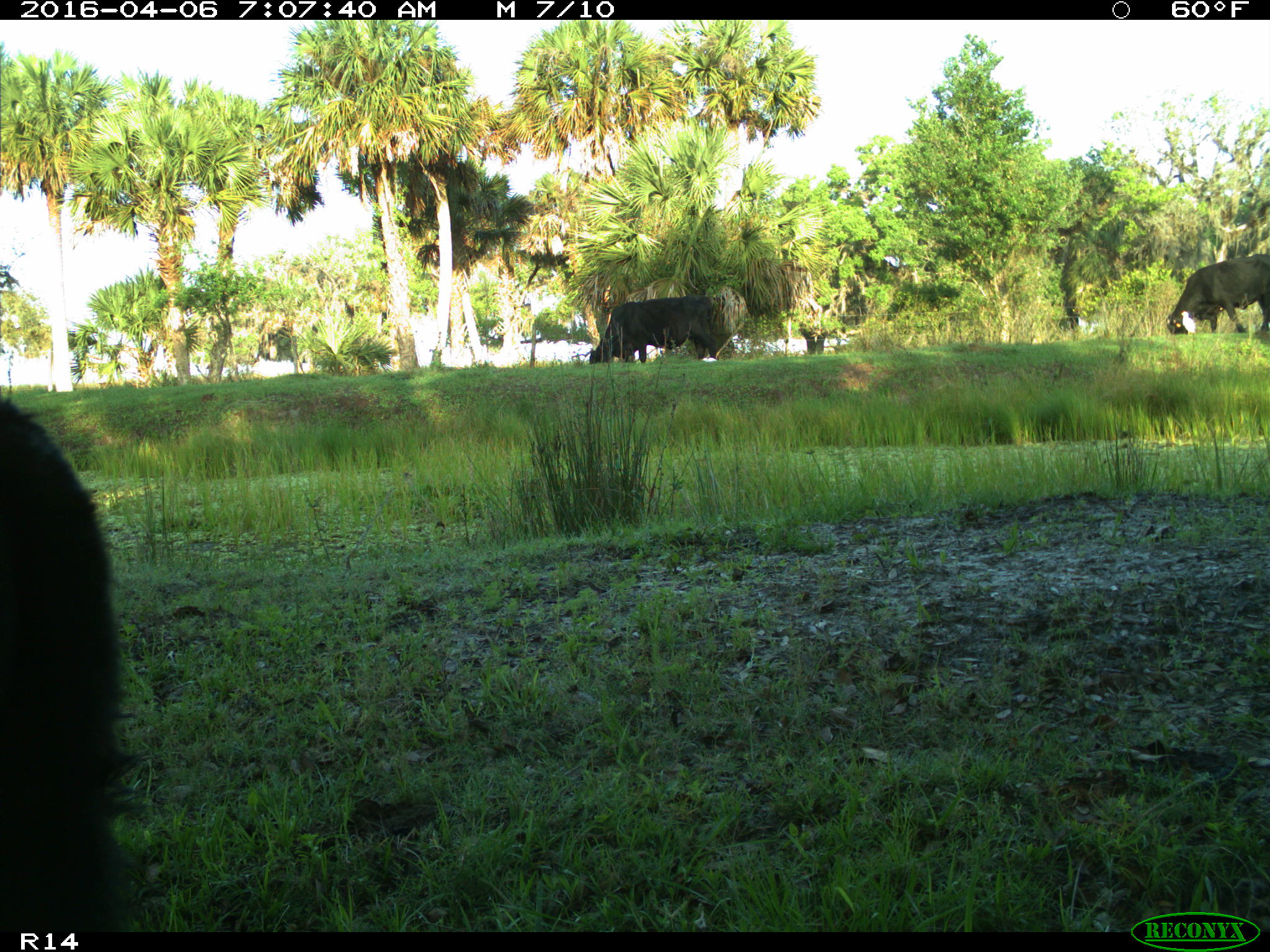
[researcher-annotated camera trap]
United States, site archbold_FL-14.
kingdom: Animalia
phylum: Chordata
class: Mammalia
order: Artiodactyla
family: Bovidae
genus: Bos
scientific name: Bos taurus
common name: domestic cow